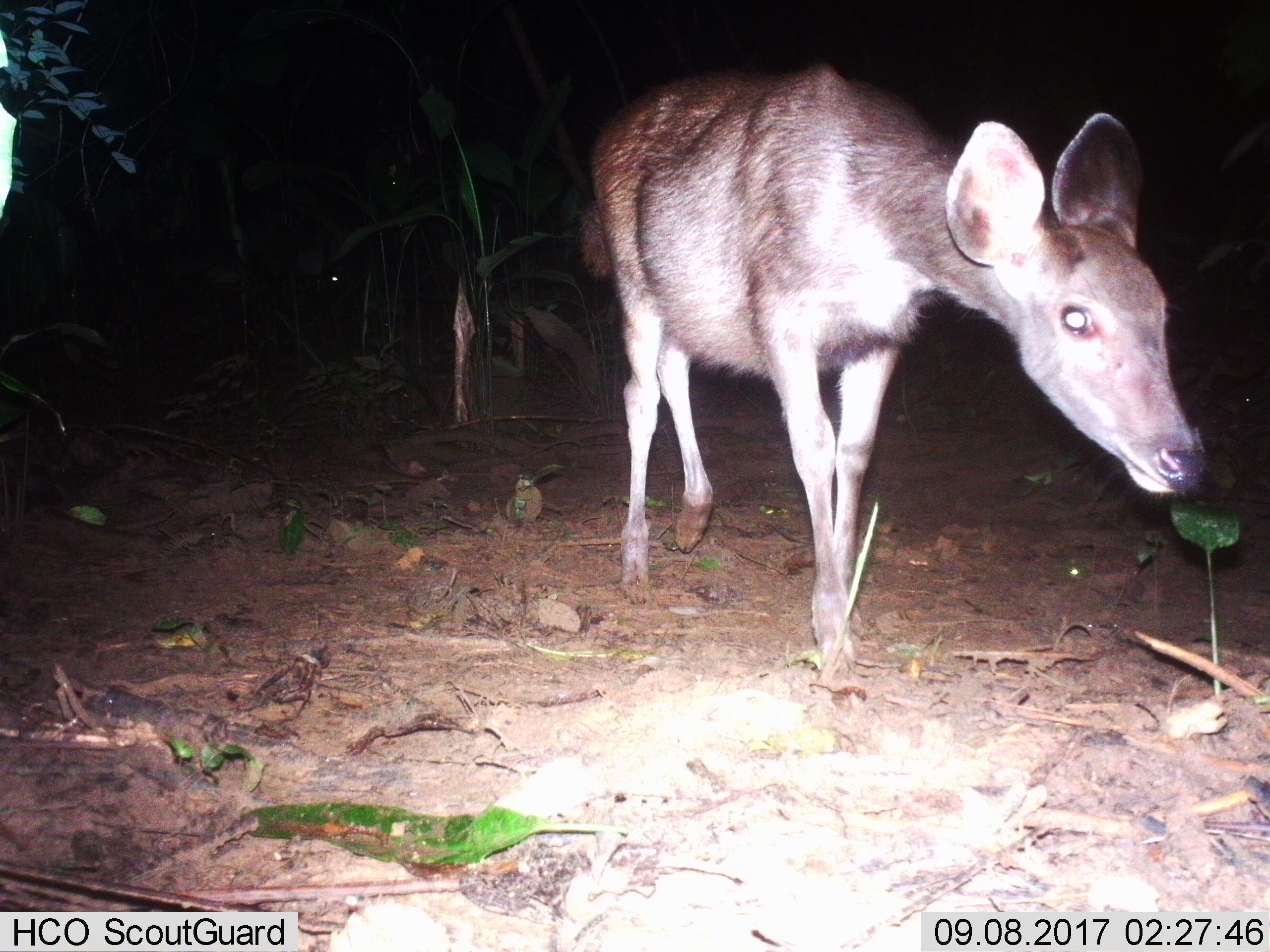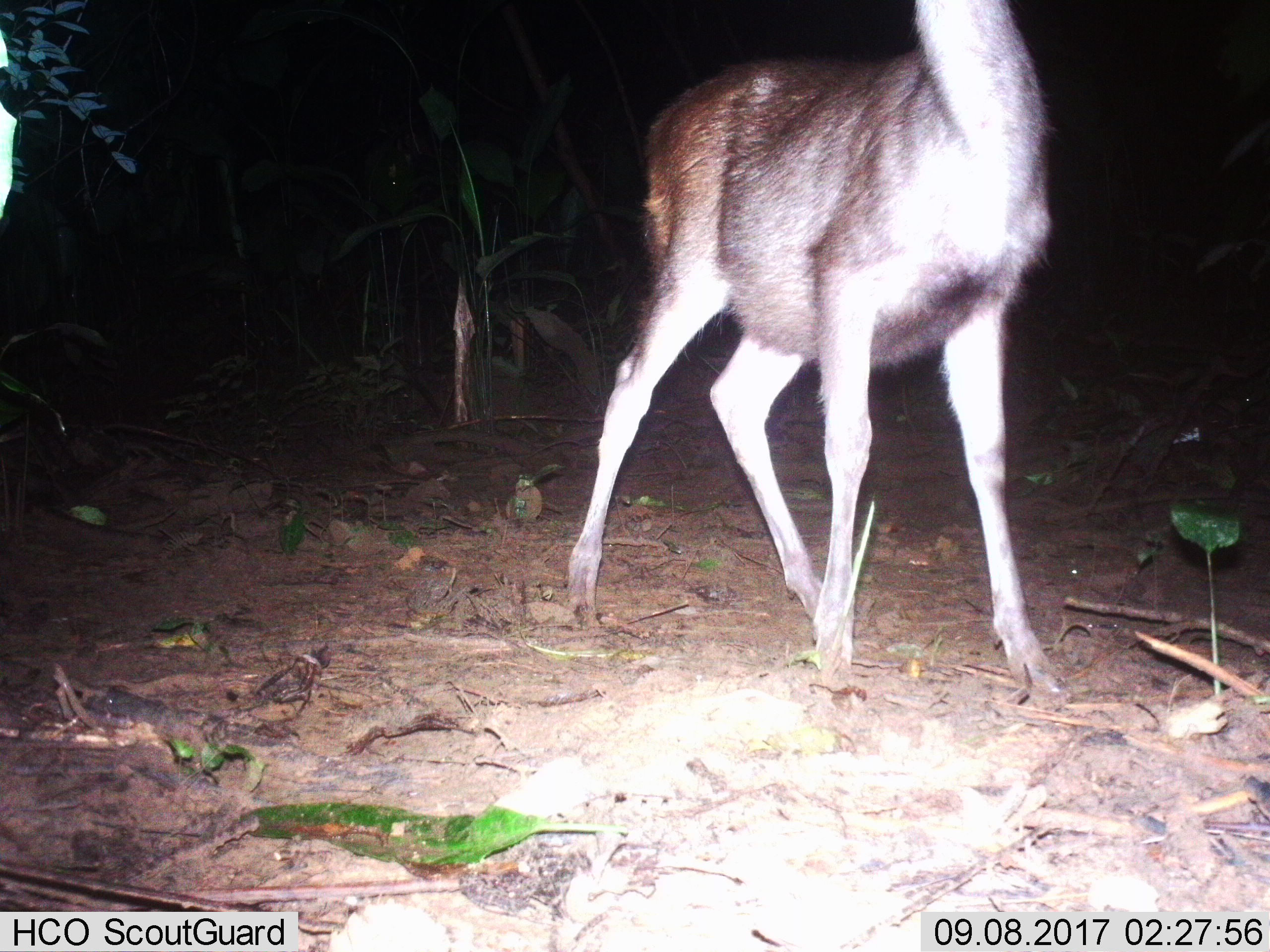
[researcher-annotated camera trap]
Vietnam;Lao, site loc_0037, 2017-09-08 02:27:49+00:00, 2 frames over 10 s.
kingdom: Animalia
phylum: Chordata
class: Mammalia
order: Artiodactyla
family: Cervidae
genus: Rusa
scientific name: Rusa unicolor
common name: sambar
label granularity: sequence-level